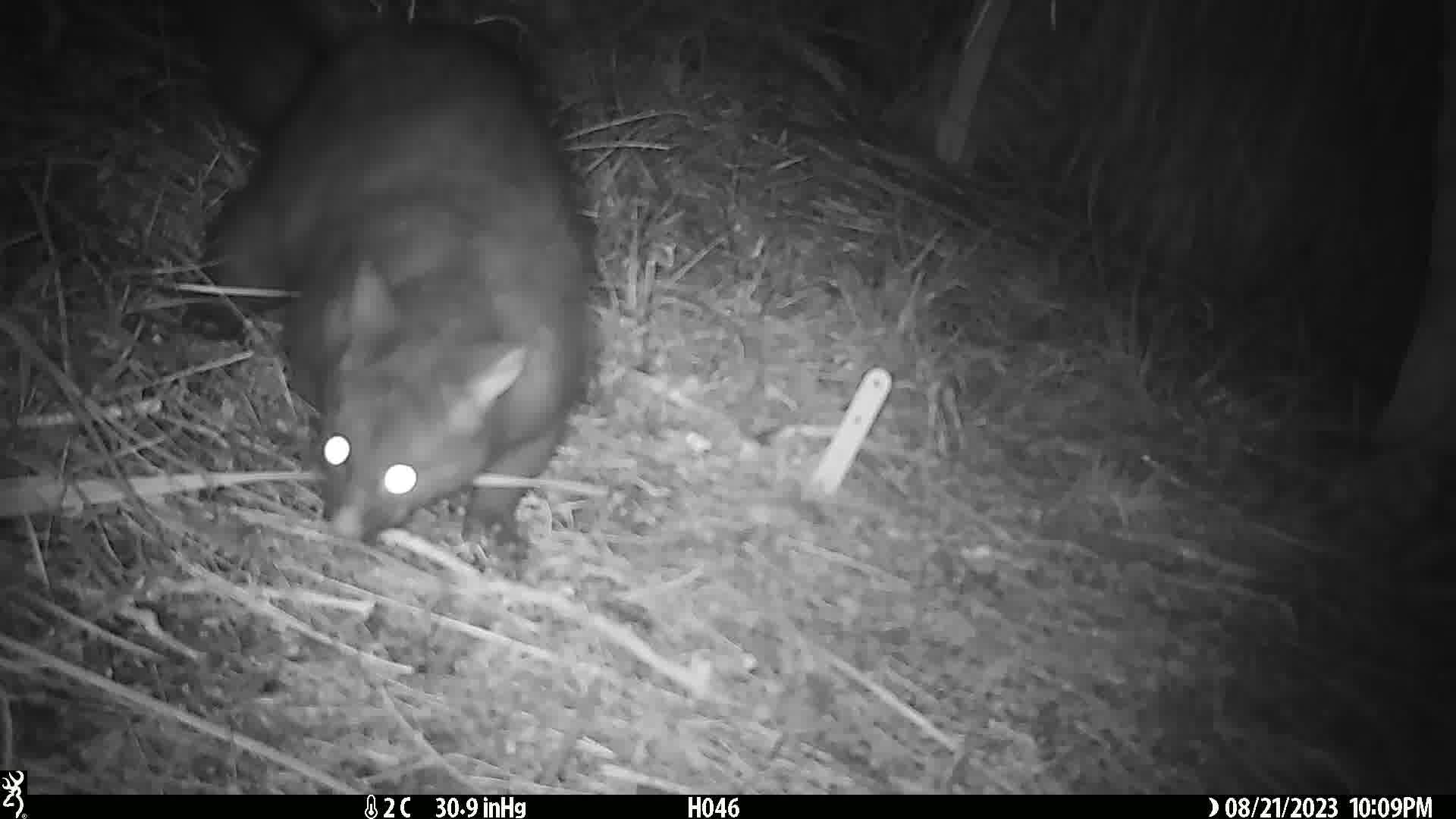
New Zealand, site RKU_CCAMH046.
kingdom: Animalia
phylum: Chordata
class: Mammalia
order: Diprotodontia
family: Phalangeridae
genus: Trichosurus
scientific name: Trichosurus vulpecula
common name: common brushtail possum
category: possum